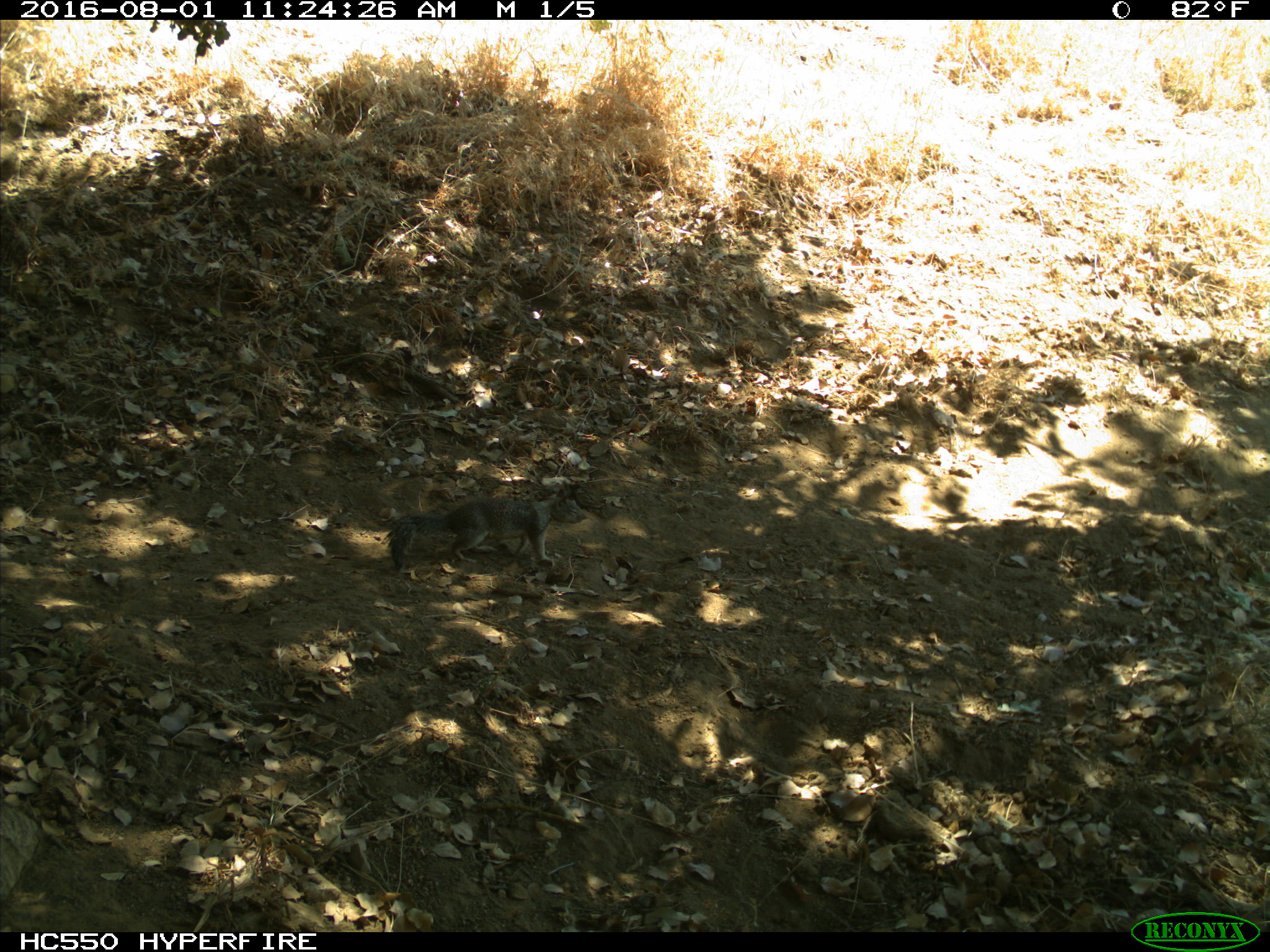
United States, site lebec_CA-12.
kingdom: Animalia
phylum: Chordata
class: Mammalia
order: Rodentia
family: Sciuridae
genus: Otospermophilus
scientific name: Otospermophilus beecheyi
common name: california ground squirrel